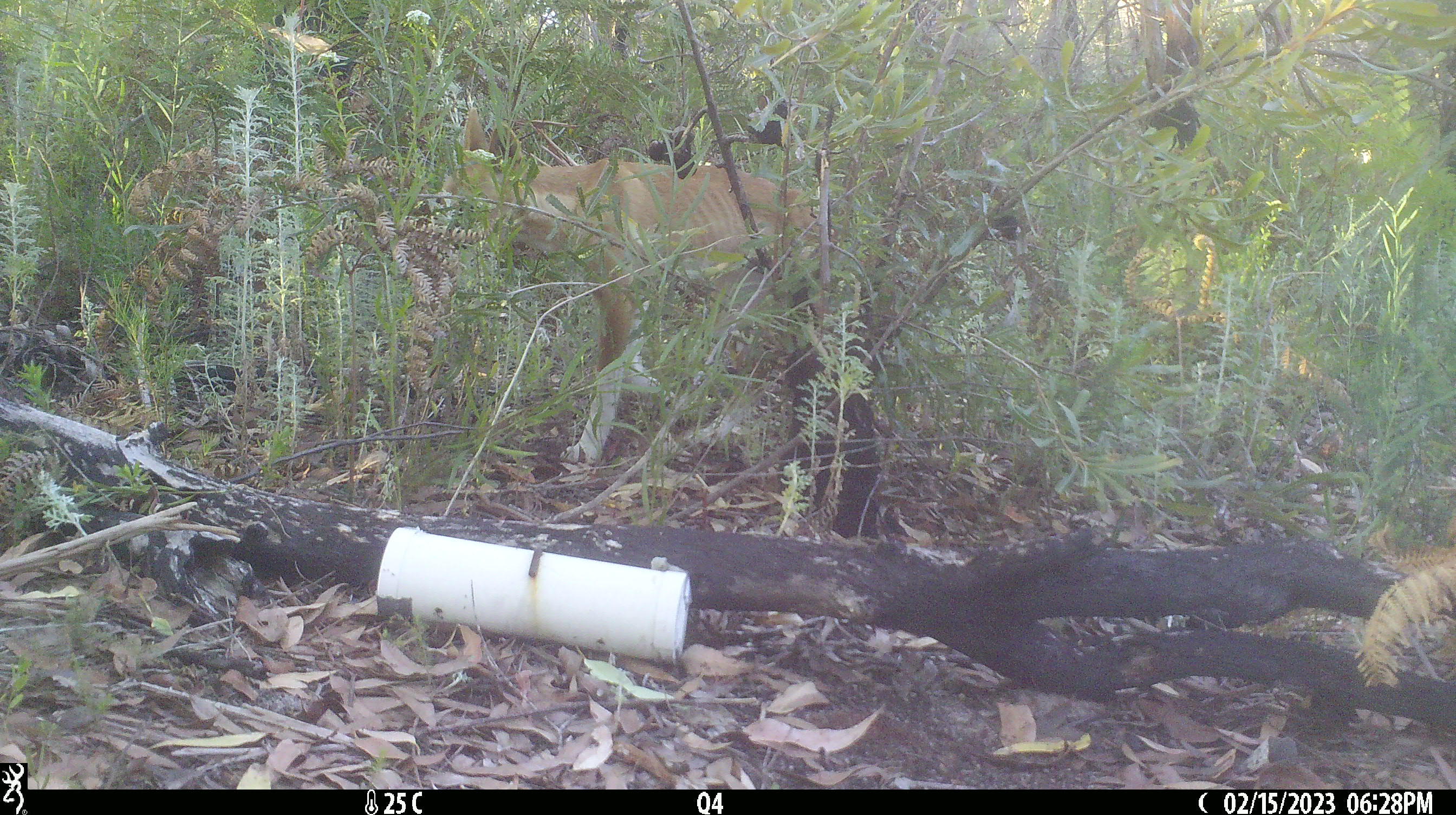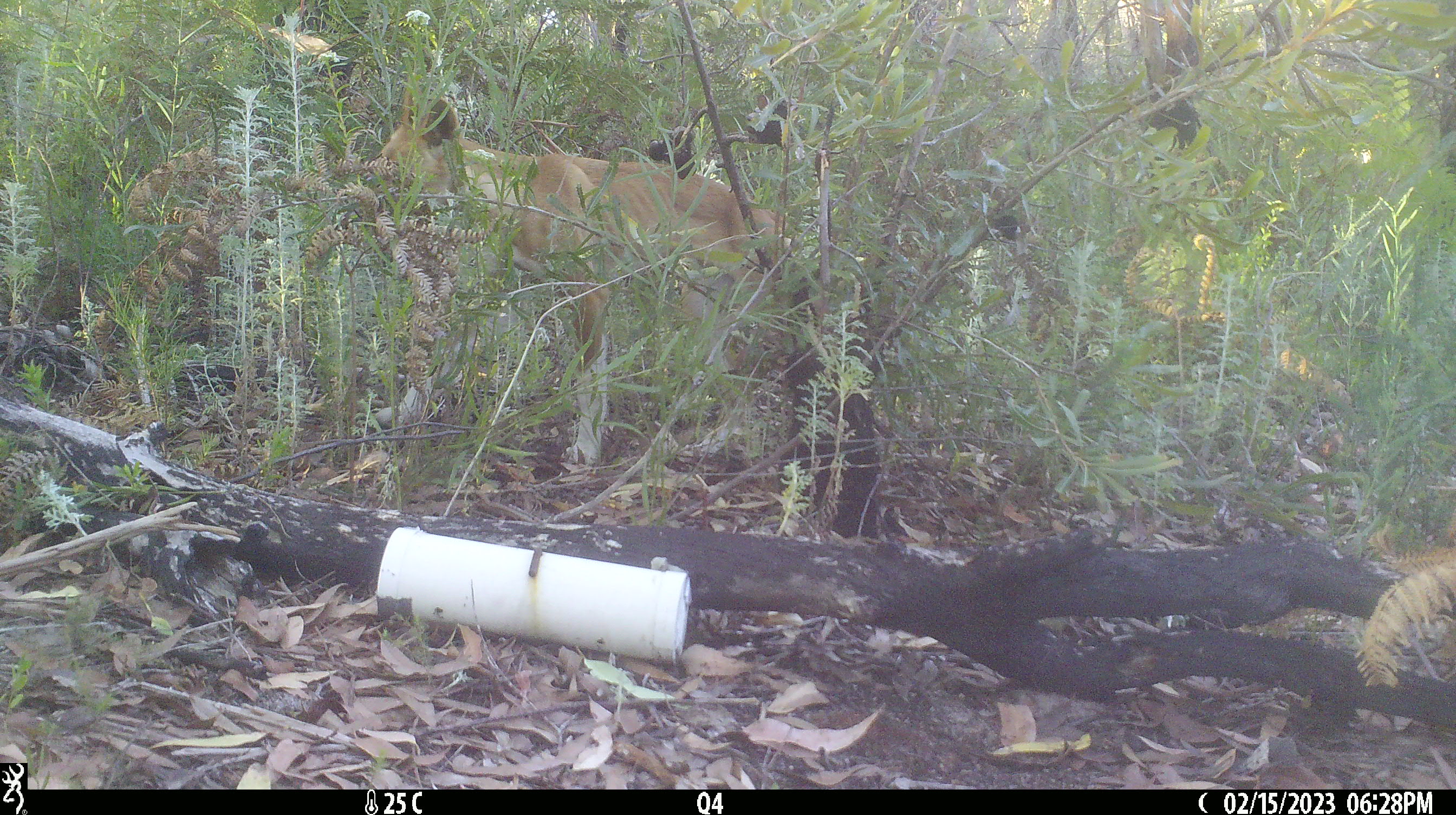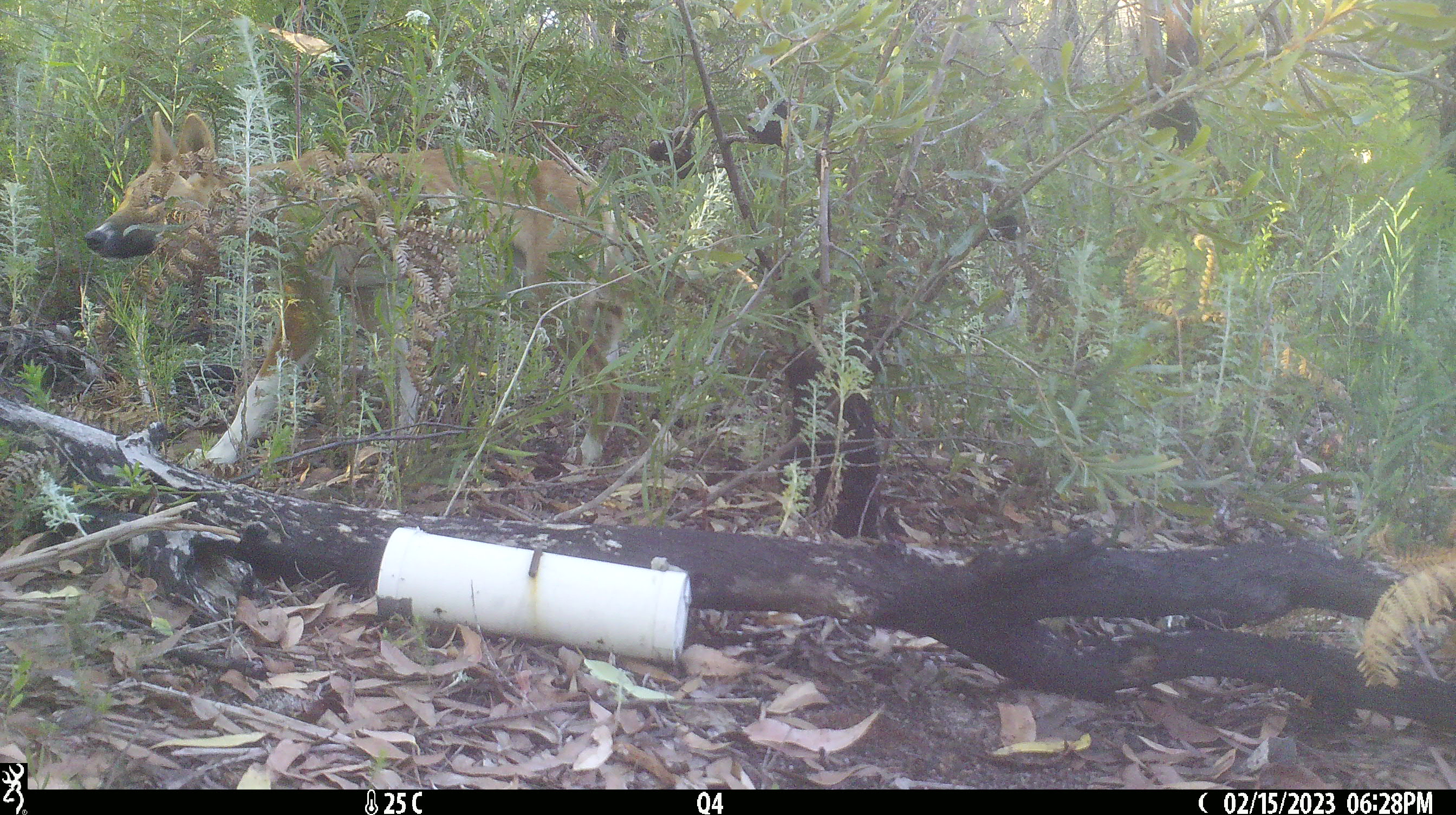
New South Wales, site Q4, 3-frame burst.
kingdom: Animalia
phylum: Chordata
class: Mammalia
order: Carnivora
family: Canidae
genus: Canis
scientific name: Canis familiaris dingo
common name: dingo